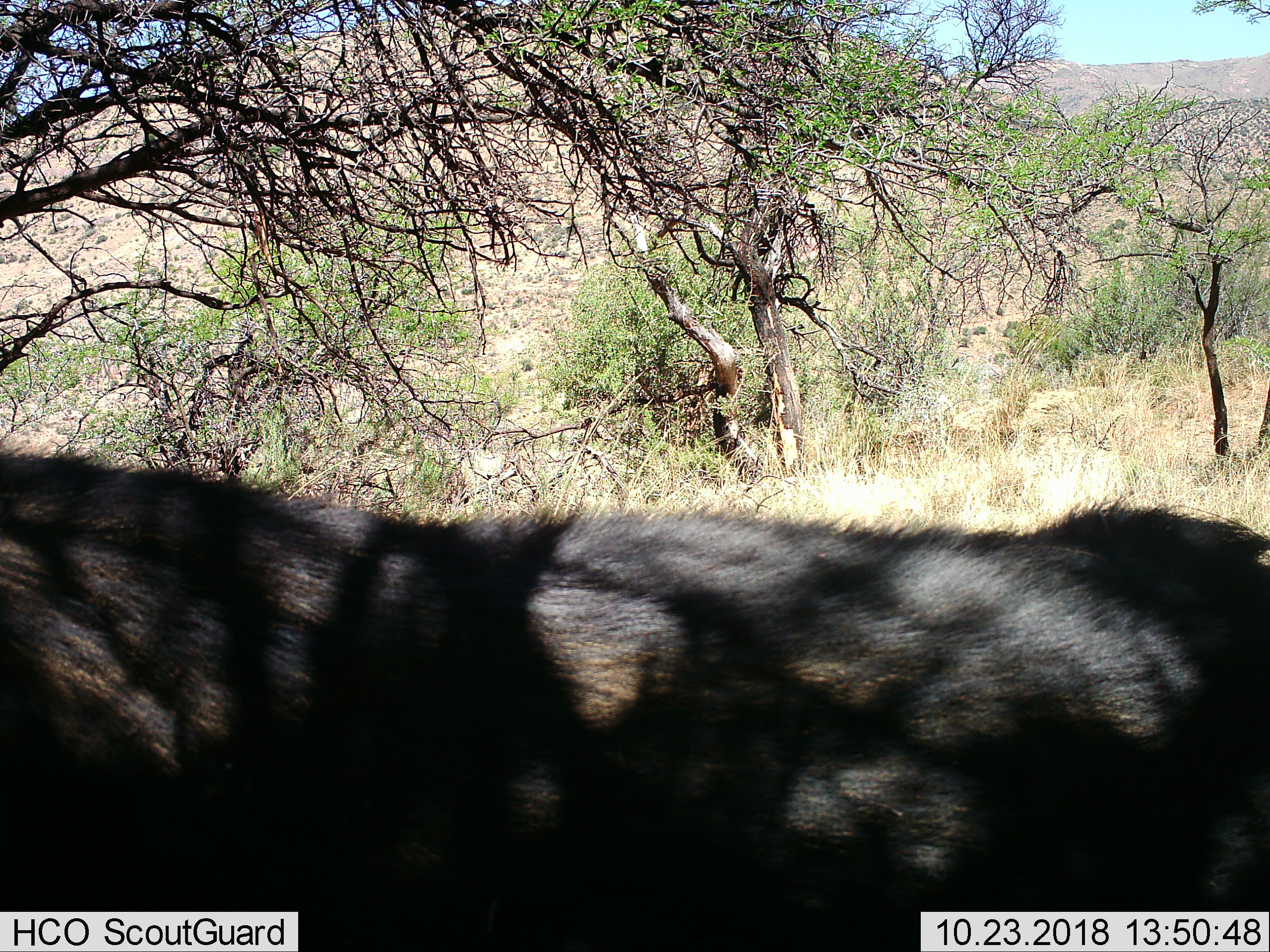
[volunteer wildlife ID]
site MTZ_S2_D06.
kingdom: Animalia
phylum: Chordata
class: Mammalia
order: Artiodactyla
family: Bovidae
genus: Syncerus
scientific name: Syncerus caffer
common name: african buffalo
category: buffalo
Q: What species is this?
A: Buffalo (african buffalo) (Syncerus caffer).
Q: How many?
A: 1.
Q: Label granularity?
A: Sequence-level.